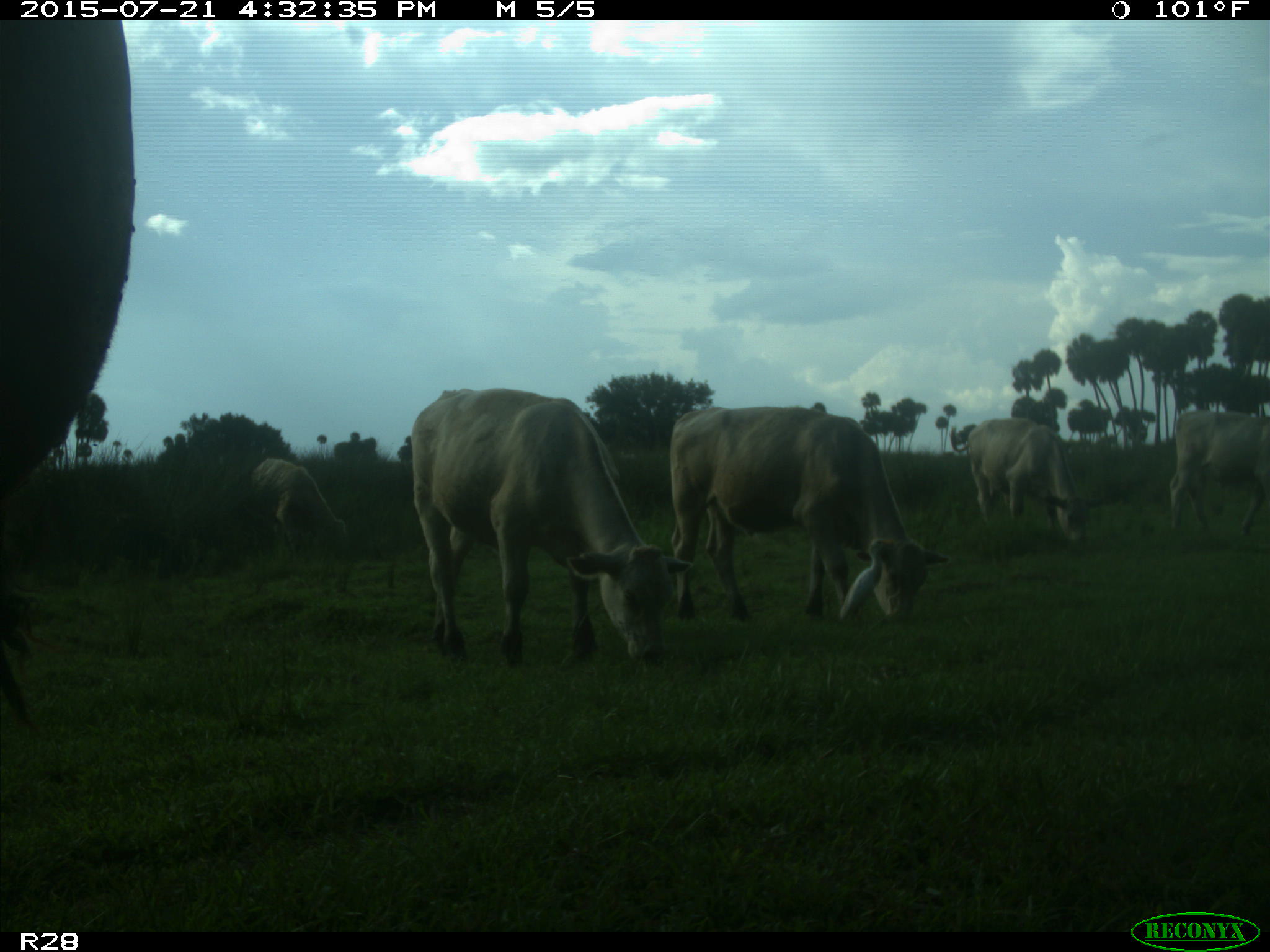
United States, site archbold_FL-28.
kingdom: Animalia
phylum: Chordata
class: Mammalia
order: Artiodactyla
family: Bovidae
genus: Bos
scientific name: Bos taurus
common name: domestic cow